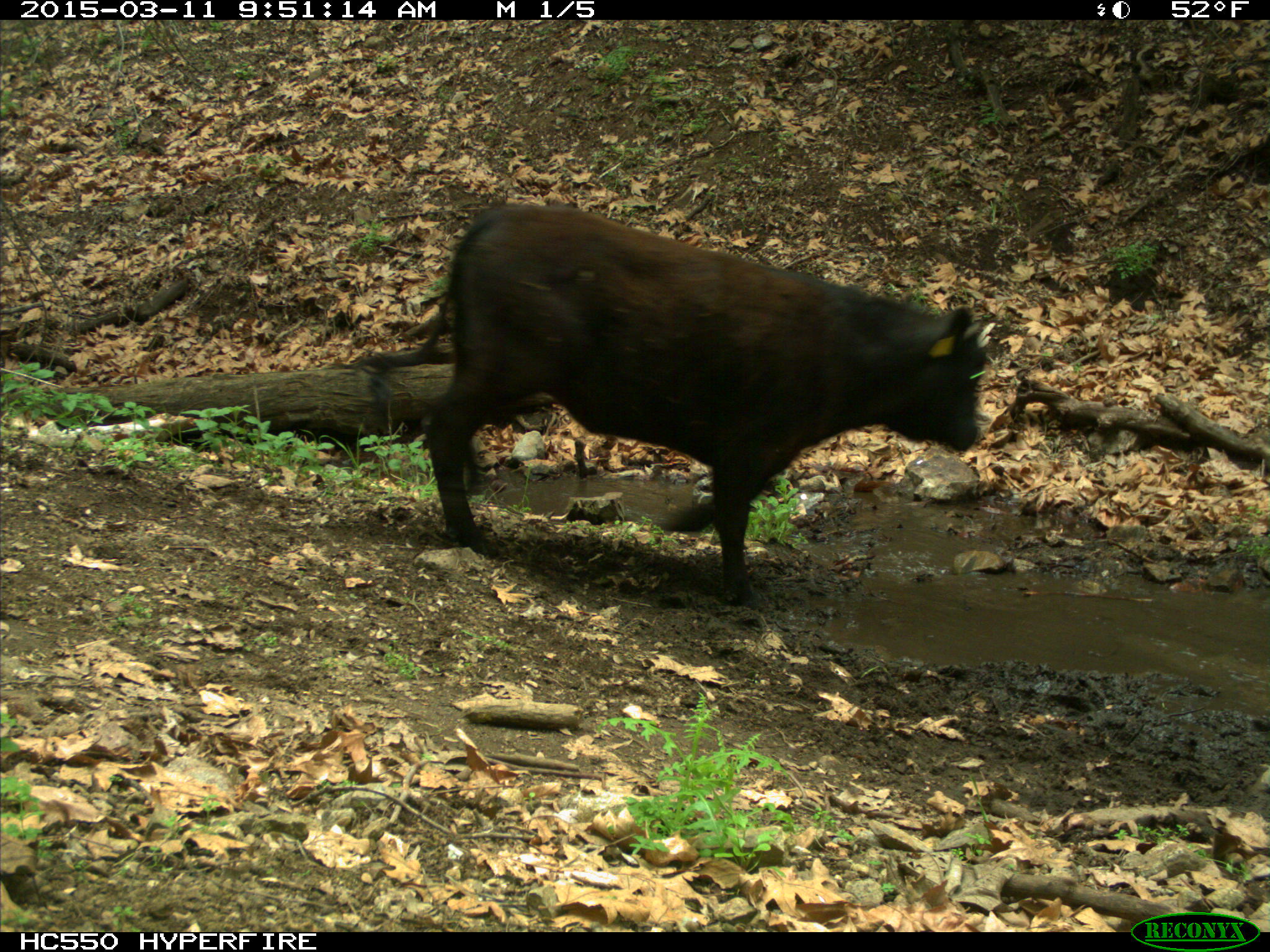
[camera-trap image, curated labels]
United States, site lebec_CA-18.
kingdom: Animalia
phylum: Chordata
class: Mammalia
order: Artiodactyla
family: Bovidae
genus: Bos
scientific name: Bos taurus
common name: domestic cow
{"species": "Bos taurus (domestic cow)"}